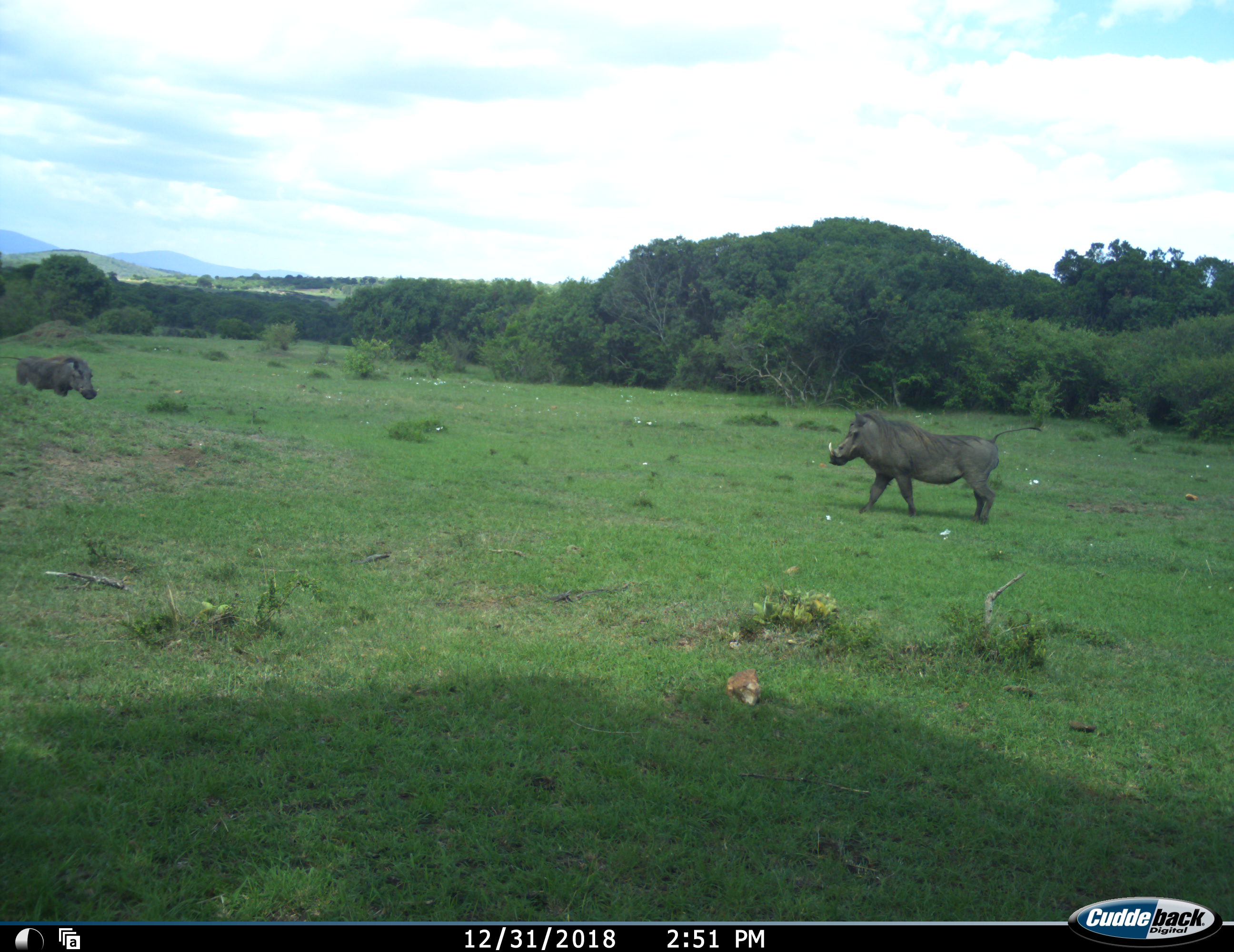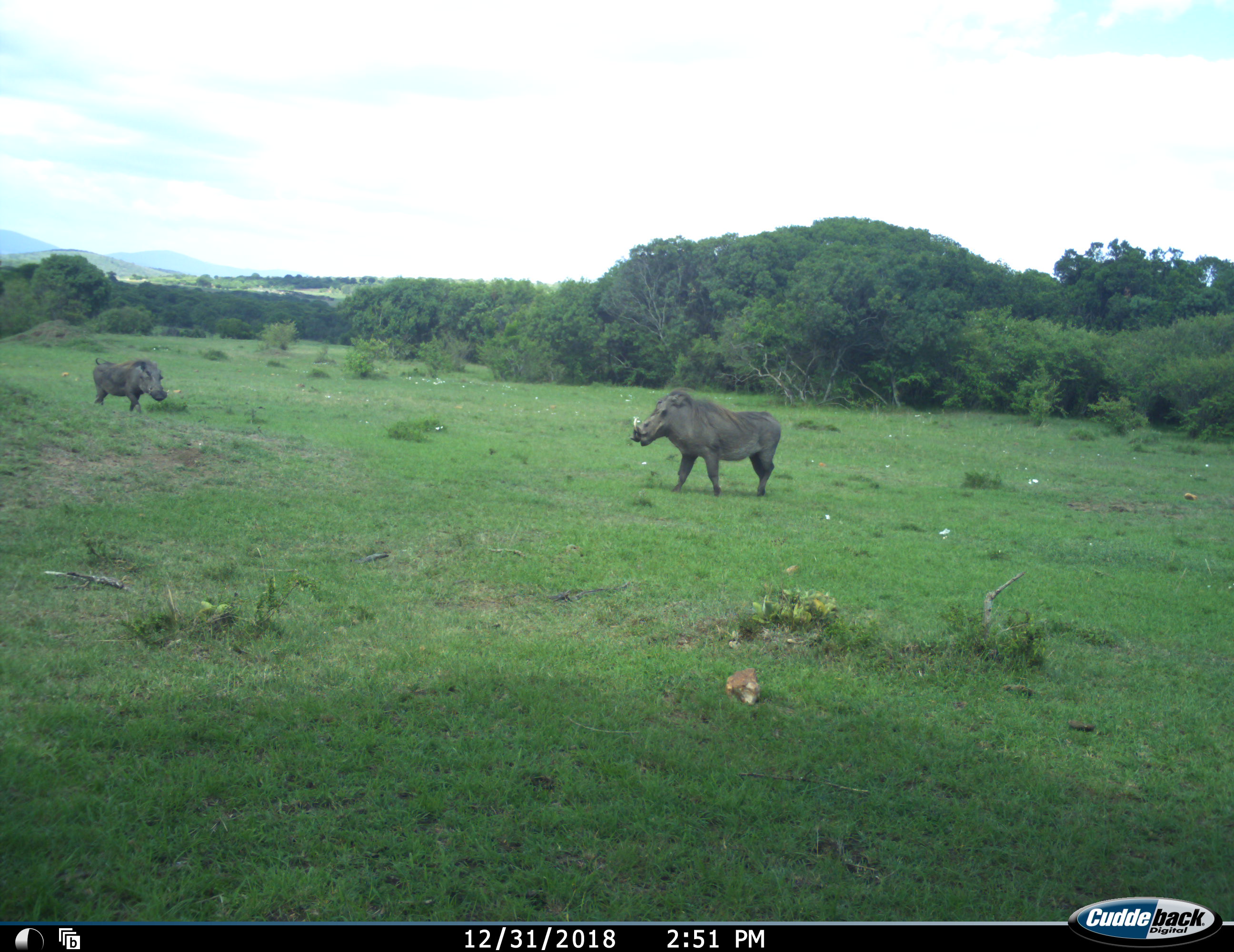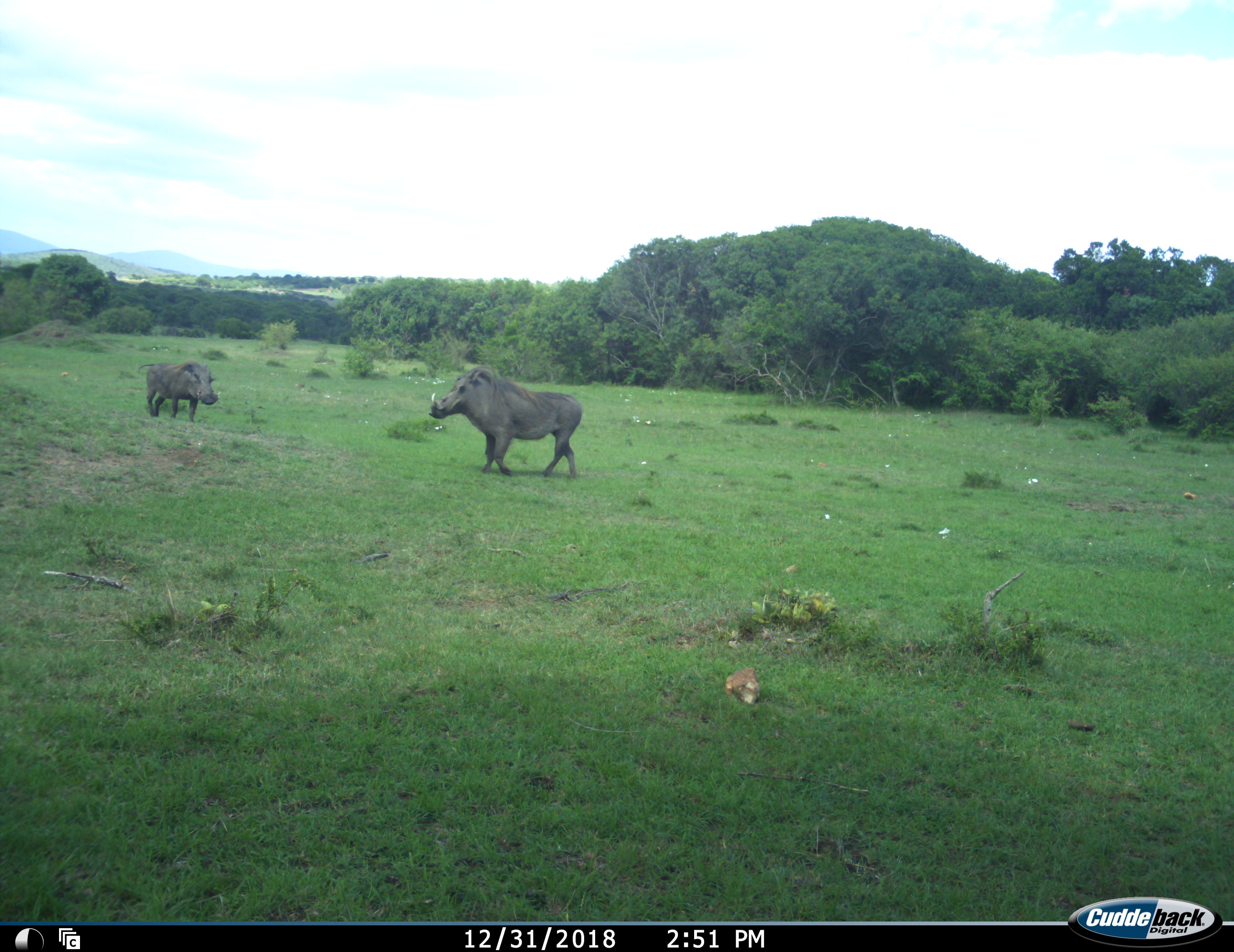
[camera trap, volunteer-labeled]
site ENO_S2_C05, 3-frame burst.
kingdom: Animalia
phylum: Chordata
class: Mammalia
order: Artiodactyla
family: Suidae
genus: Phacochoerus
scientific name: Phacochoerus africanus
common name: warthog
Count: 2.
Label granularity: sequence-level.